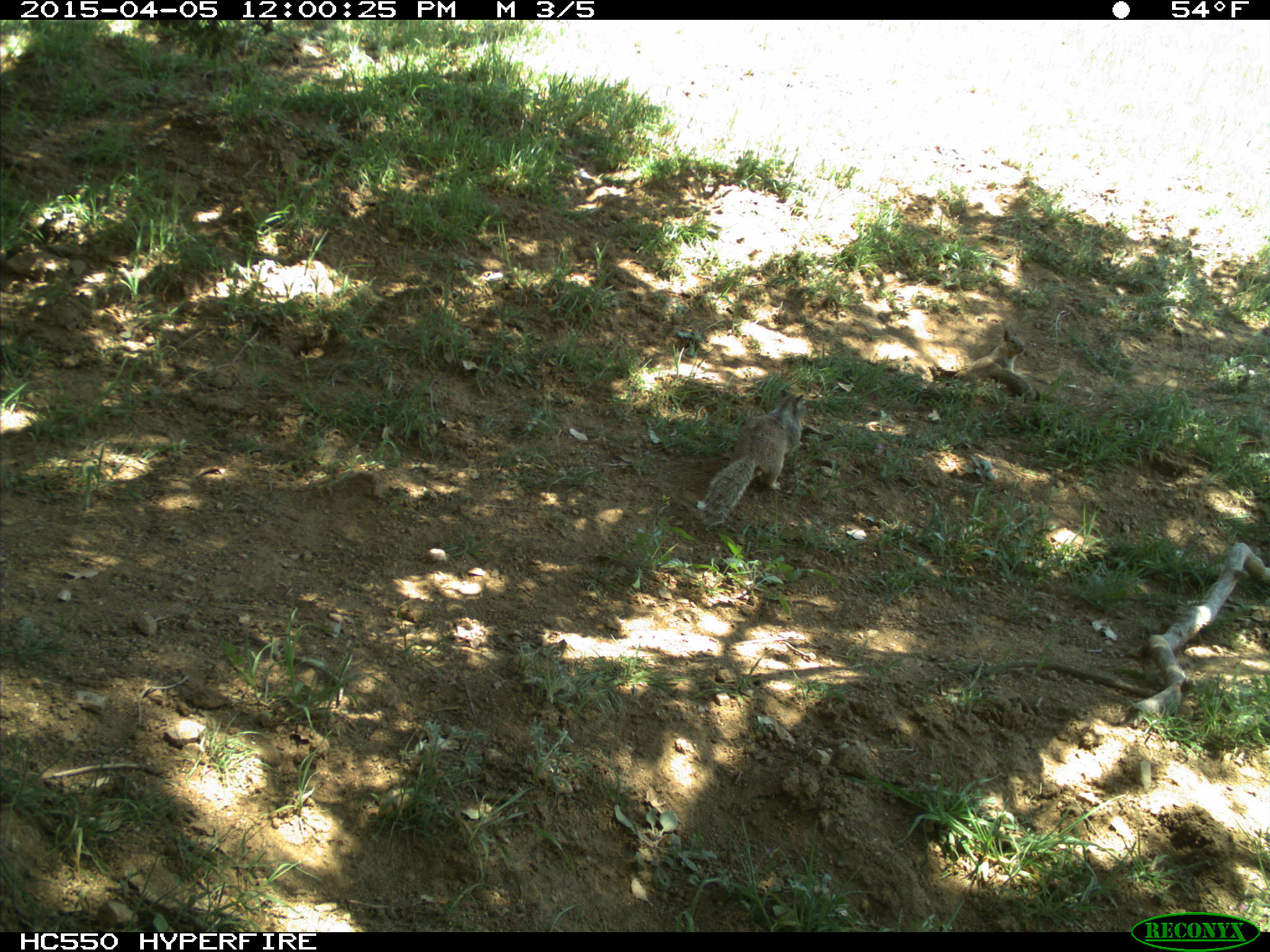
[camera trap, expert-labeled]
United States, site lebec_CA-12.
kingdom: Animalia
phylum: Chordata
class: Mammalia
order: Rodentia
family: Sciuridae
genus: Otospermophilus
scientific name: Otospermophilus beecheyi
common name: california ground squirrel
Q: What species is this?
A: Otospermophilus beecheyi (california ground squirrel).